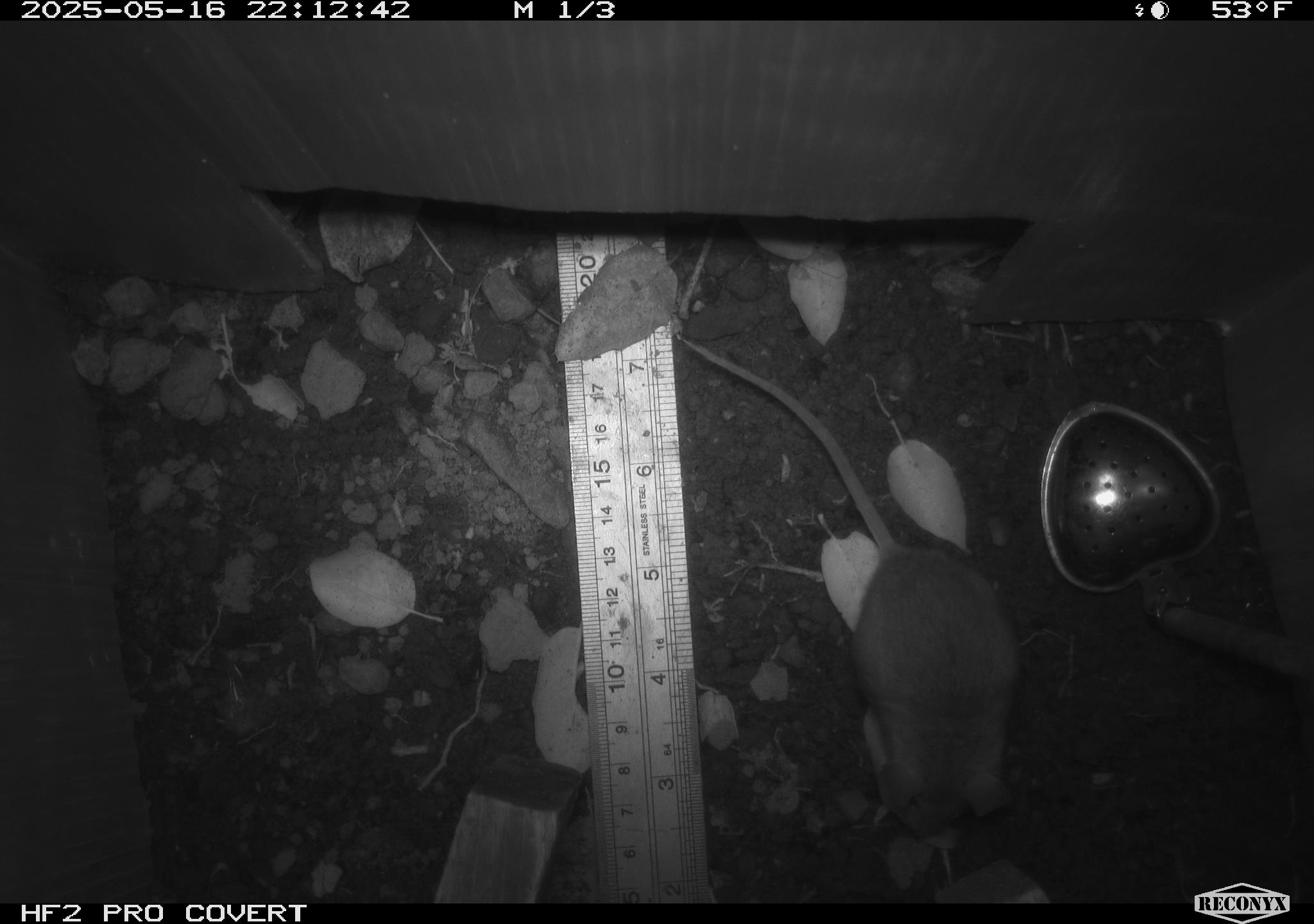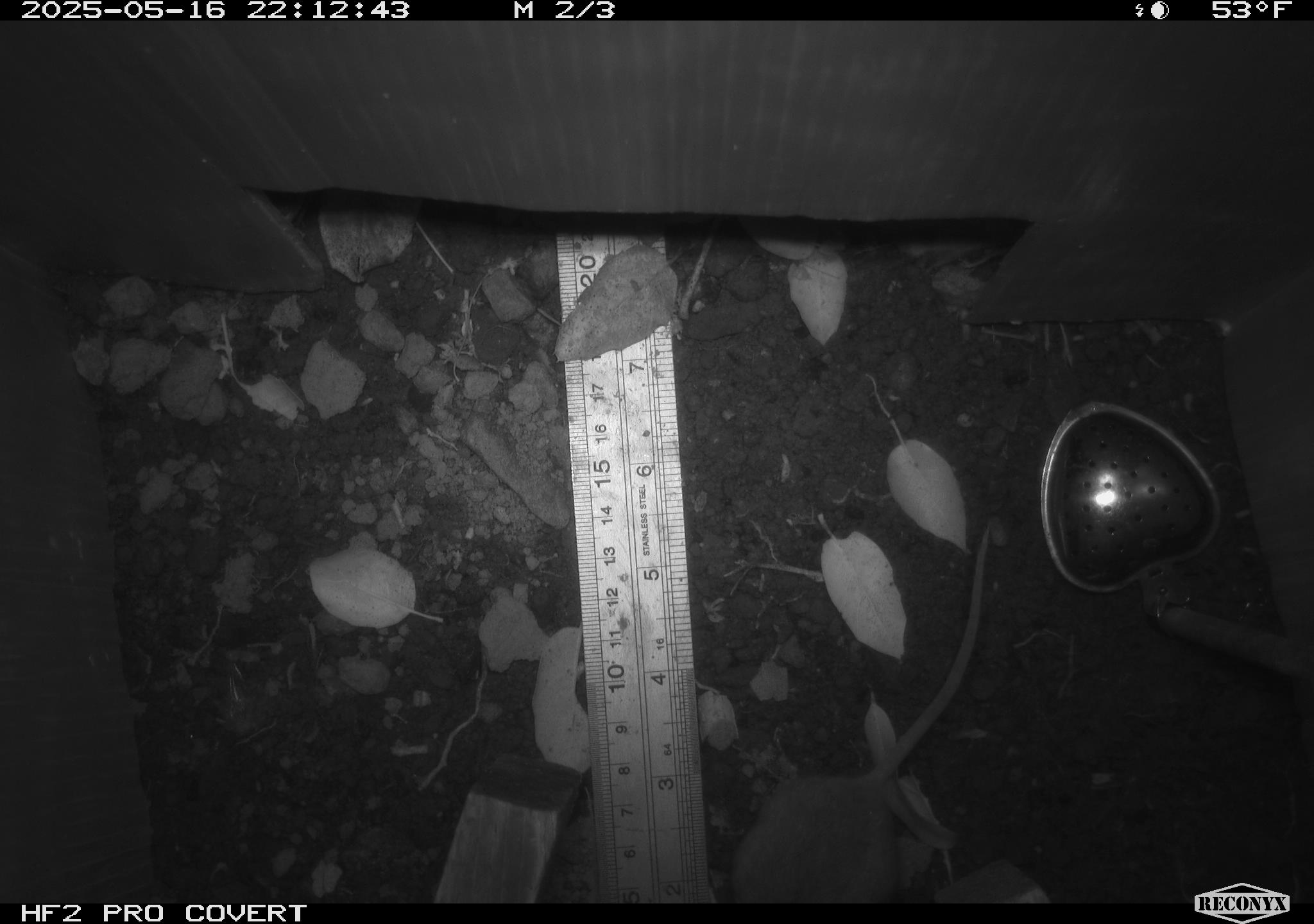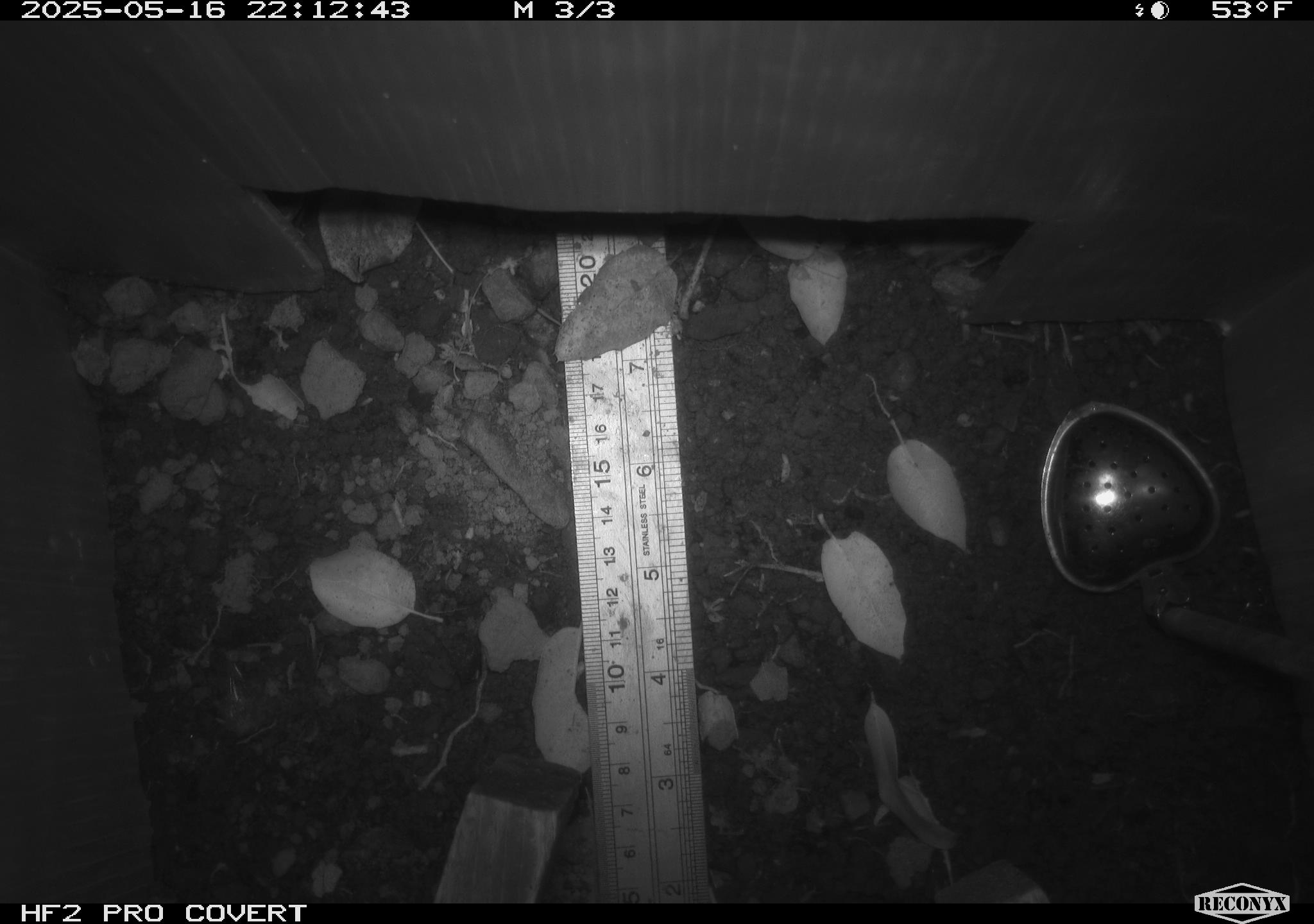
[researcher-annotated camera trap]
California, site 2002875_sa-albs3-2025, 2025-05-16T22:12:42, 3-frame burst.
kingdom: Animalia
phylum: Chordata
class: Mammalia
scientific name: Mammalia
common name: small mammal